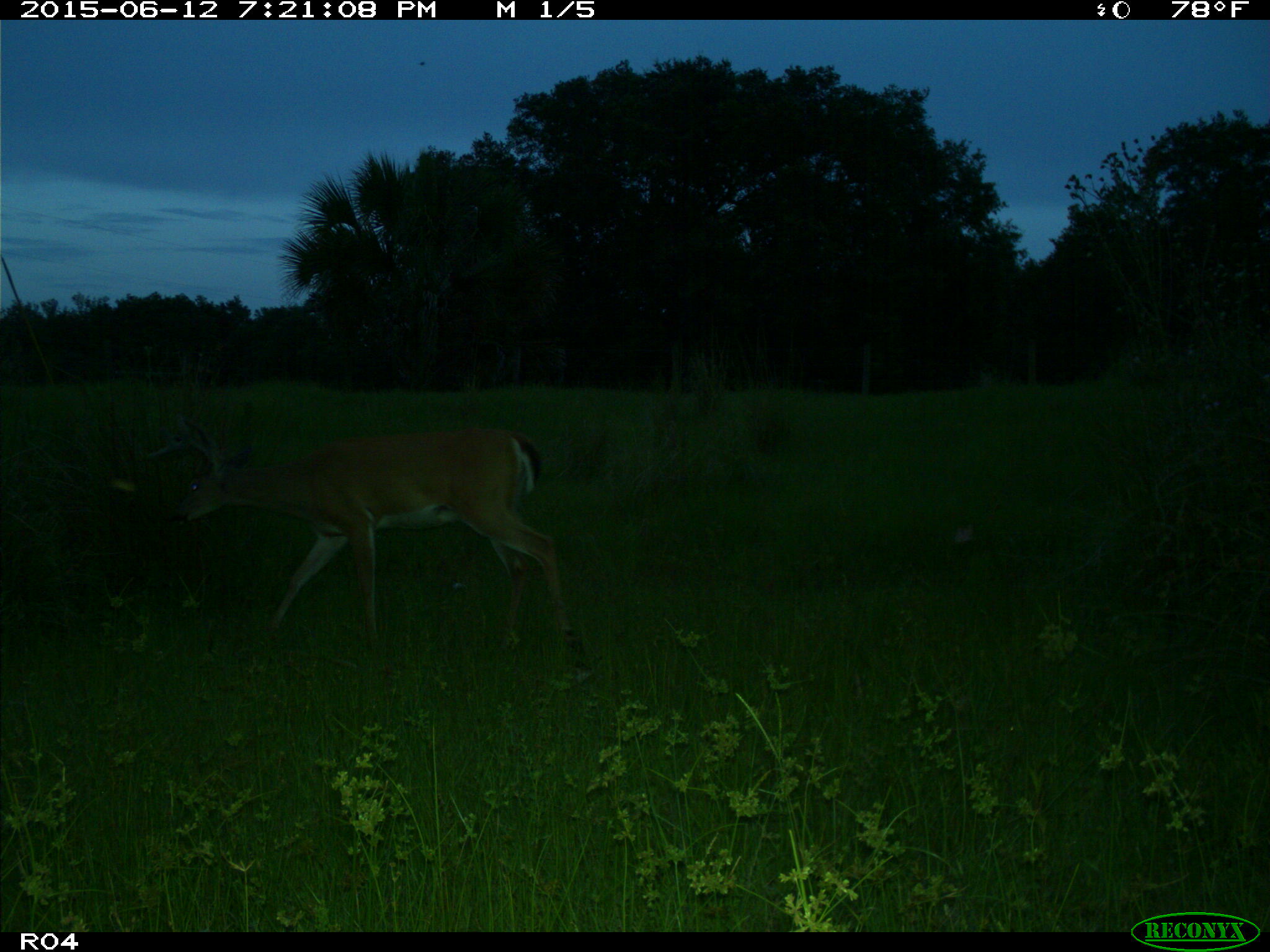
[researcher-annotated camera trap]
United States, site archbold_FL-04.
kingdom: Animalia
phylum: Chordata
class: Mammalia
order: Artiodactyla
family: Cervidae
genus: Odocoileus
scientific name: Odocoileus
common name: deer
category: unidentified deer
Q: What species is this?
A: Unidentified deer (deer) (Odocoileus).